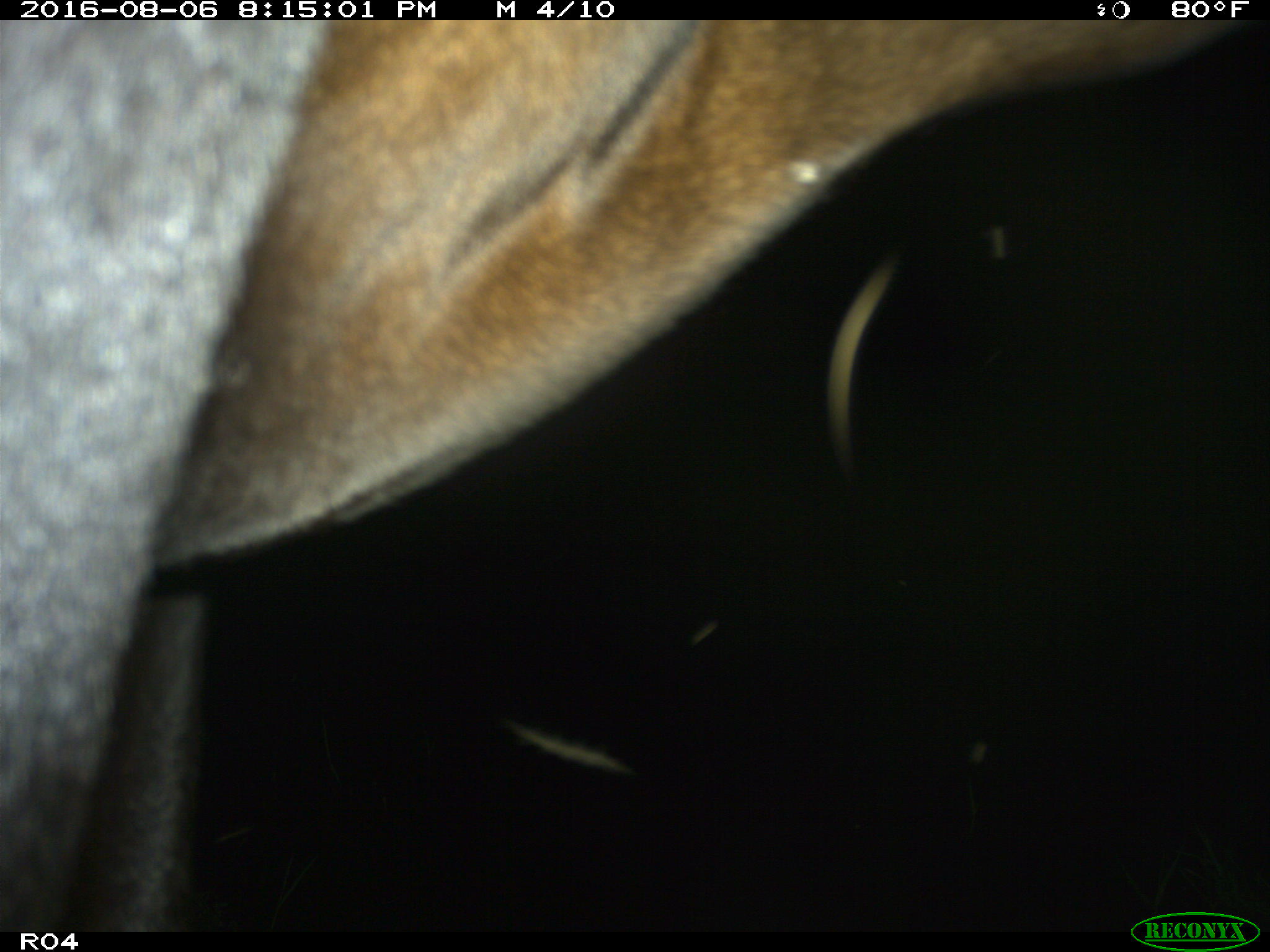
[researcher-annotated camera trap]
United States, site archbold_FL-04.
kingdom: Animalia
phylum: Chordata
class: Mammalia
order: Artiodactyla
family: Bovidae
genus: Bos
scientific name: Bos taurus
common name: domestic cow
Bos taurus (domestic cow).